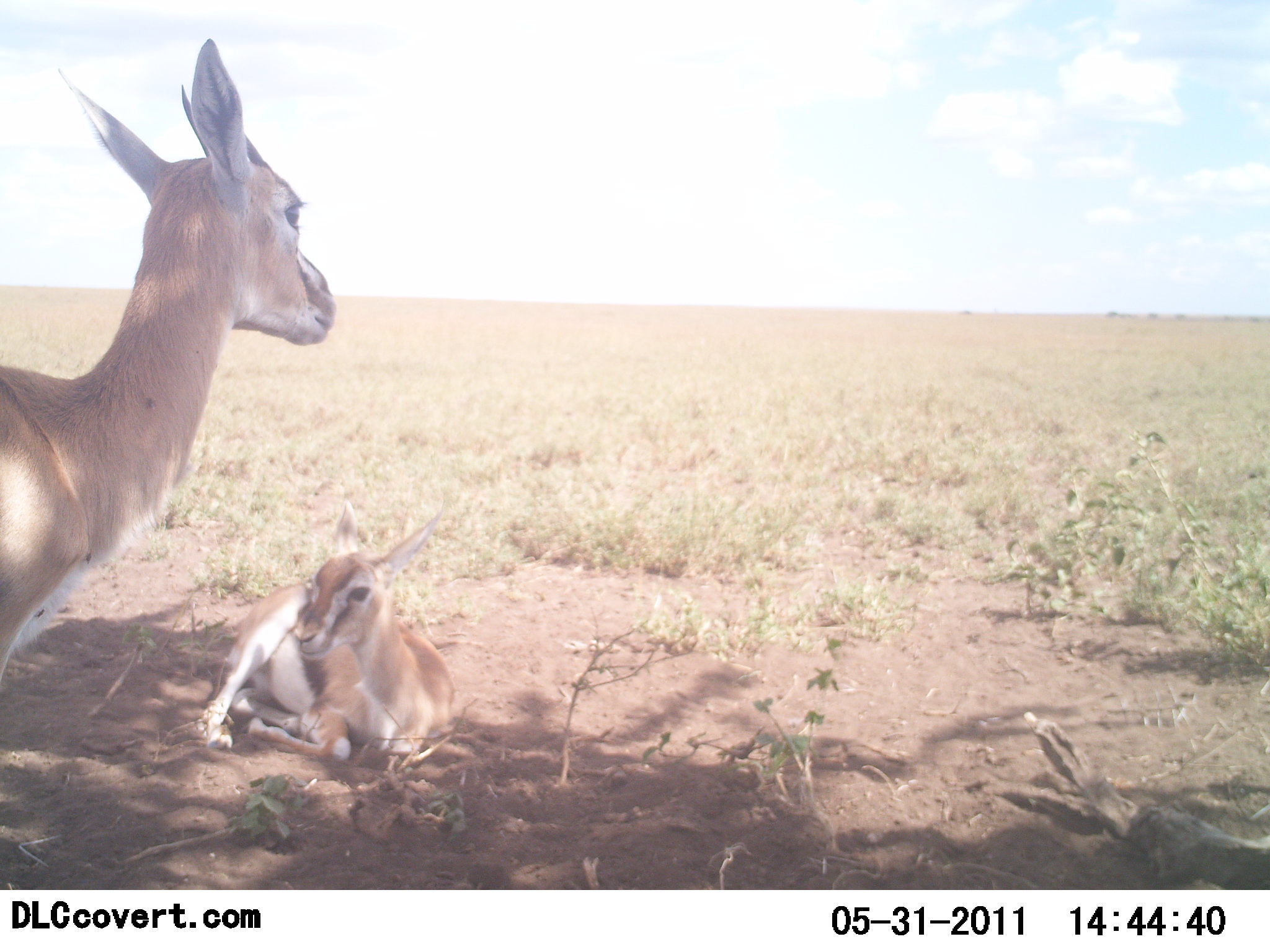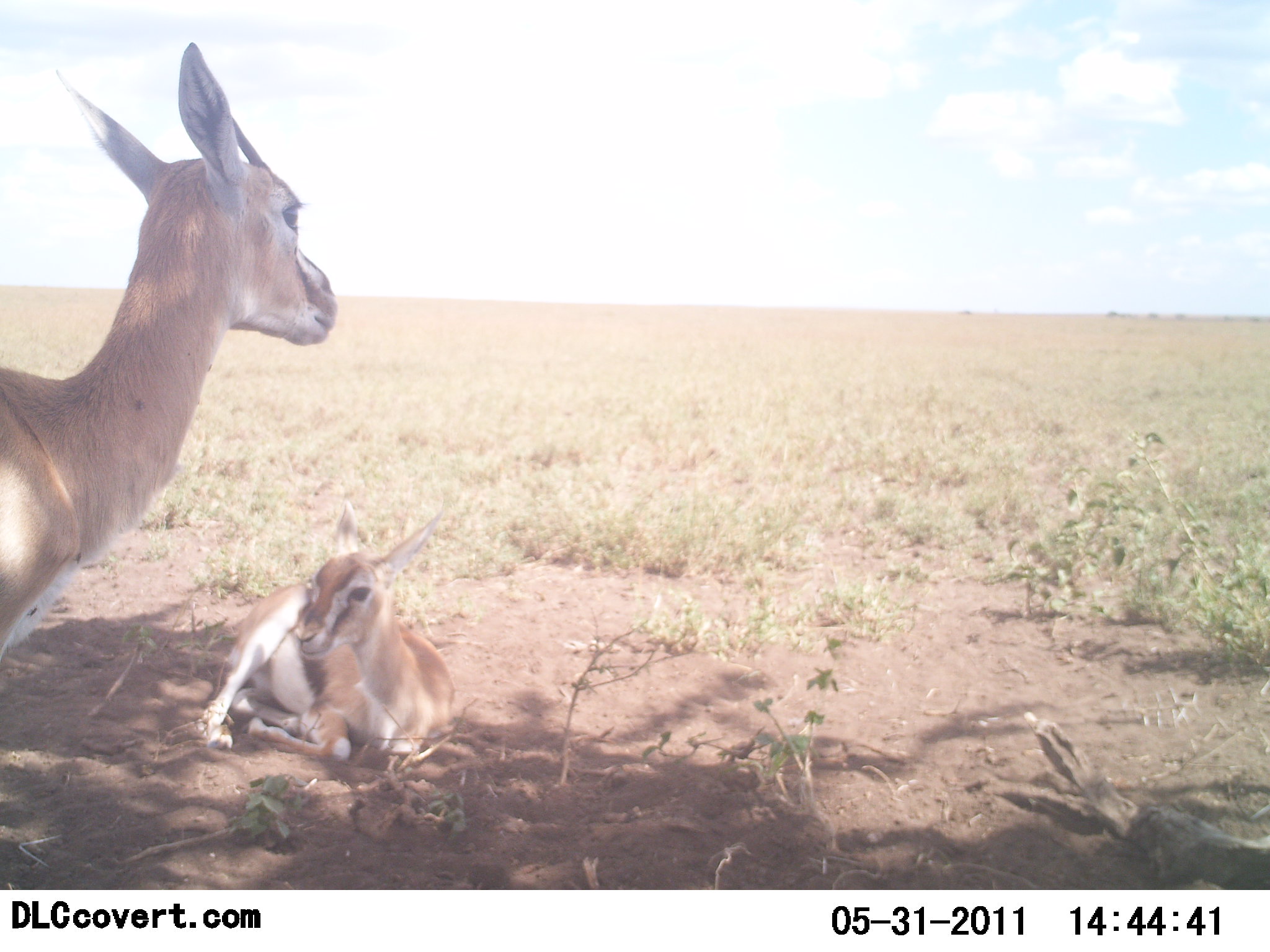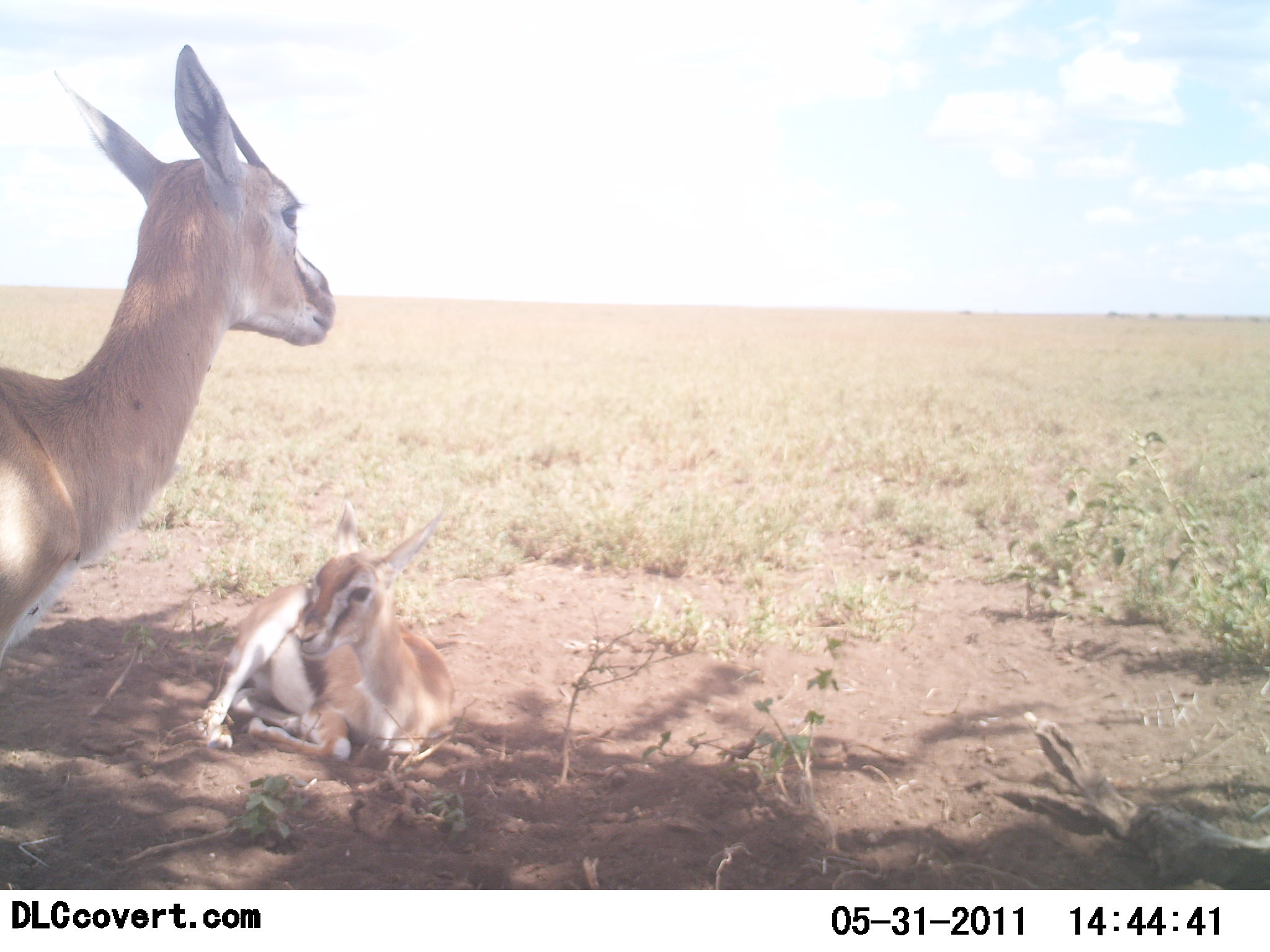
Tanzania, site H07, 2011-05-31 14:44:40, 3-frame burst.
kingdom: Animalia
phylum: Chordata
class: Mammalia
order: Artiodactyla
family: Bovidae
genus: Eudorcas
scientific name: Eudorcas thomsonii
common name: thomson's gazelle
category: gazellethomsons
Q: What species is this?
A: Gazellethomsons (thomson's gazelle) (Eudorcas thomsonii).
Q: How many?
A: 2.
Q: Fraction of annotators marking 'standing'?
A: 91%.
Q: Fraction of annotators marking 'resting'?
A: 100%.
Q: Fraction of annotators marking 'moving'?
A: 0%.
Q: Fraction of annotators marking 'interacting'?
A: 0%.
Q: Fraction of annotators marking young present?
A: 45%.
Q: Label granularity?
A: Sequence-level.